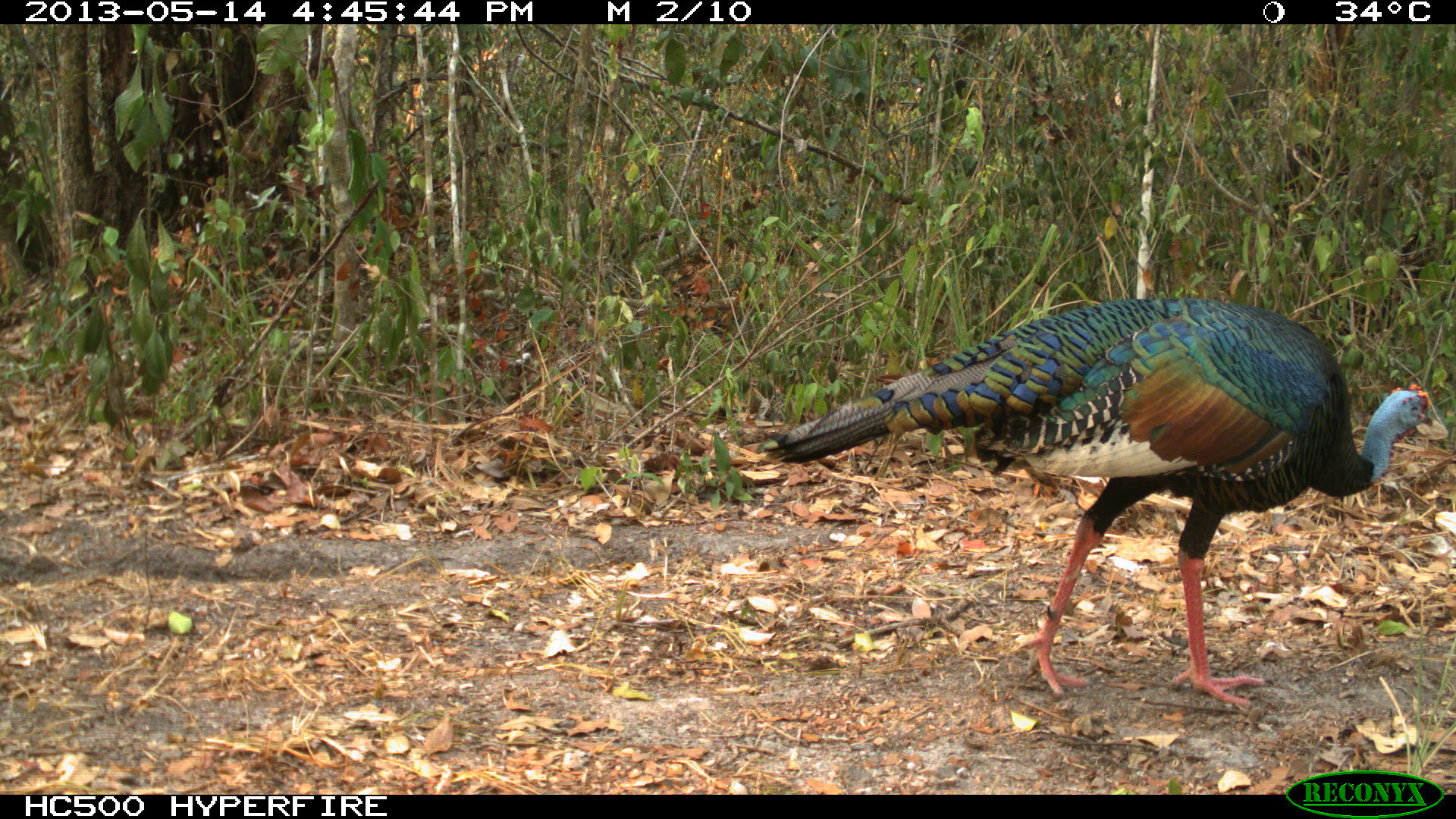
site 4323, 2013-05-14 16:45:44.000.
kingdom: Animalia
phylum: Chordata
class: Aves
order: Galliformes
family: Phasianidae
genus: Meleagris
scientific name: Meleagris ocellata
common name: ocellated turkey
Meleagris ocellata (ocellated turkey), count 1, sex male.